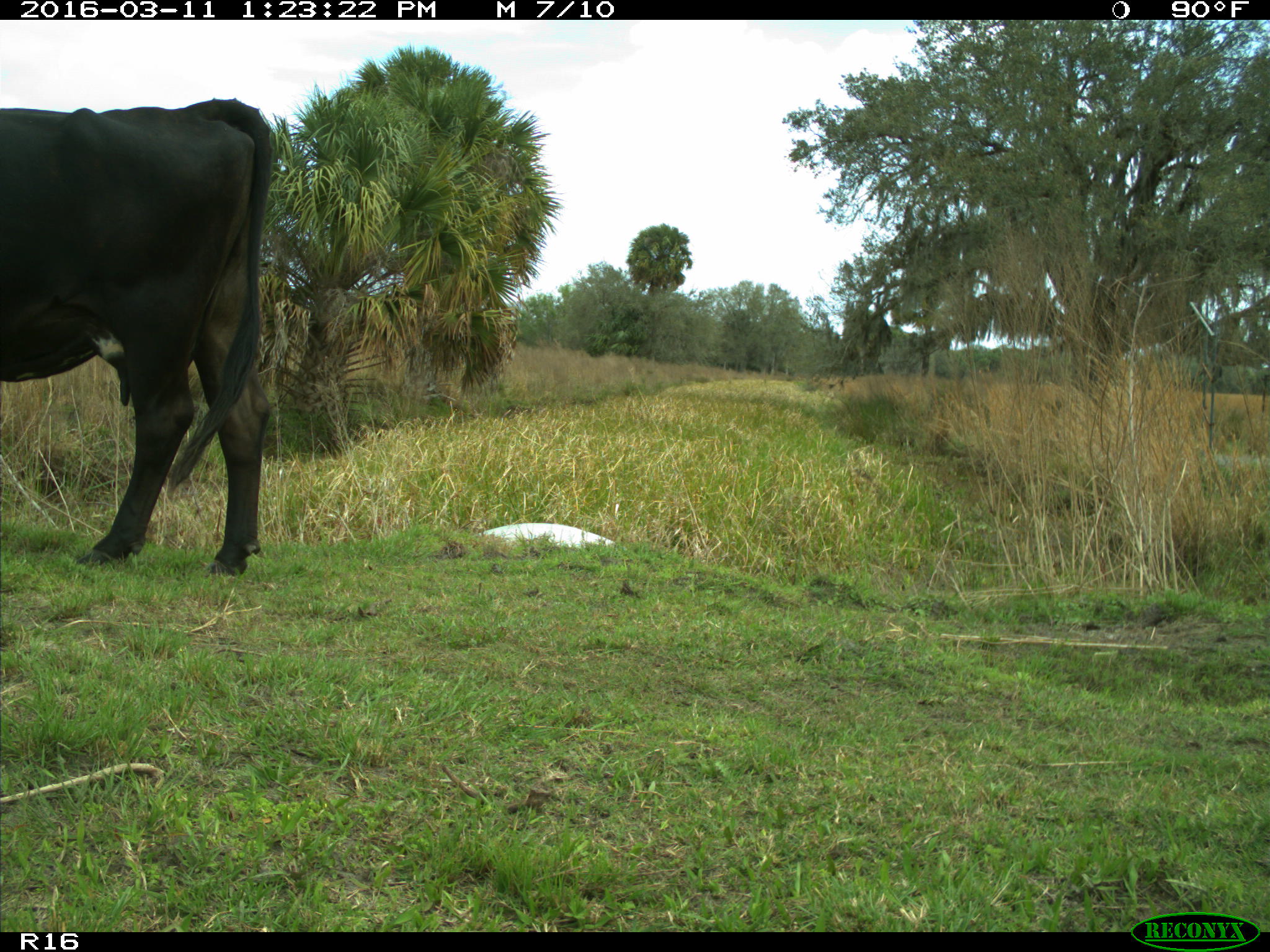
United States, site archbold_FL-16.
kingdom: Animalia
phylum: Chordata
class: Mammalia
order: Artiodactyla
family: Bovidae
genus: Bos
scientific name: Bos taurus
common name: domestic cow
Bos taurus (domestic cow).